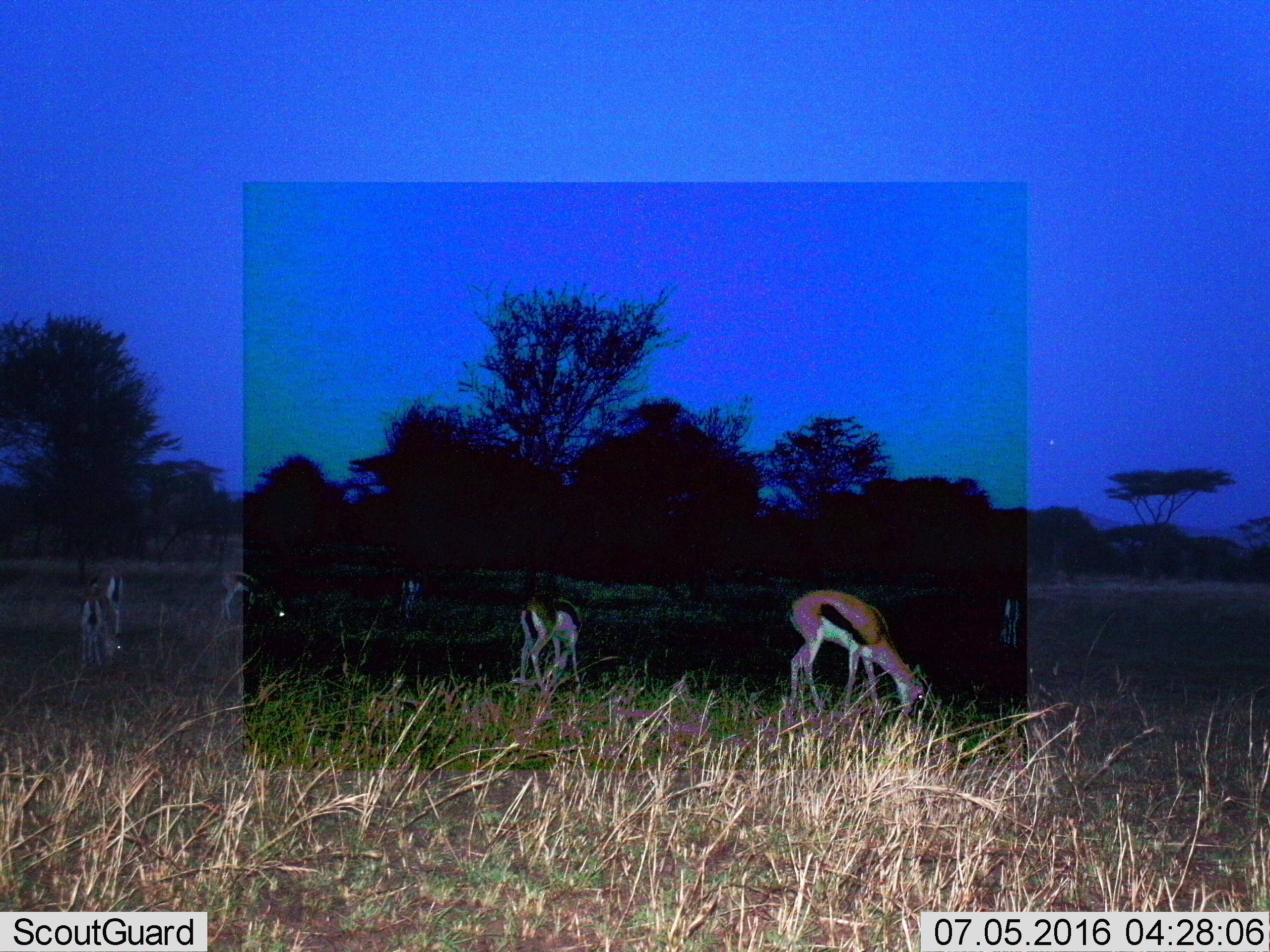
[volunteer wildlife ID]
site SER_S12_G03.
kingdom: Animalia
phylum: Chordata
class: Mammalia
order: Artiodactyla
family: Bovidae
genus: Eudorcas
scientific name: Eudorcas thomsonii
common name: thomson's gazelle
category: gazellethomsons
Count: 6.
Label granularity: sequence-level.